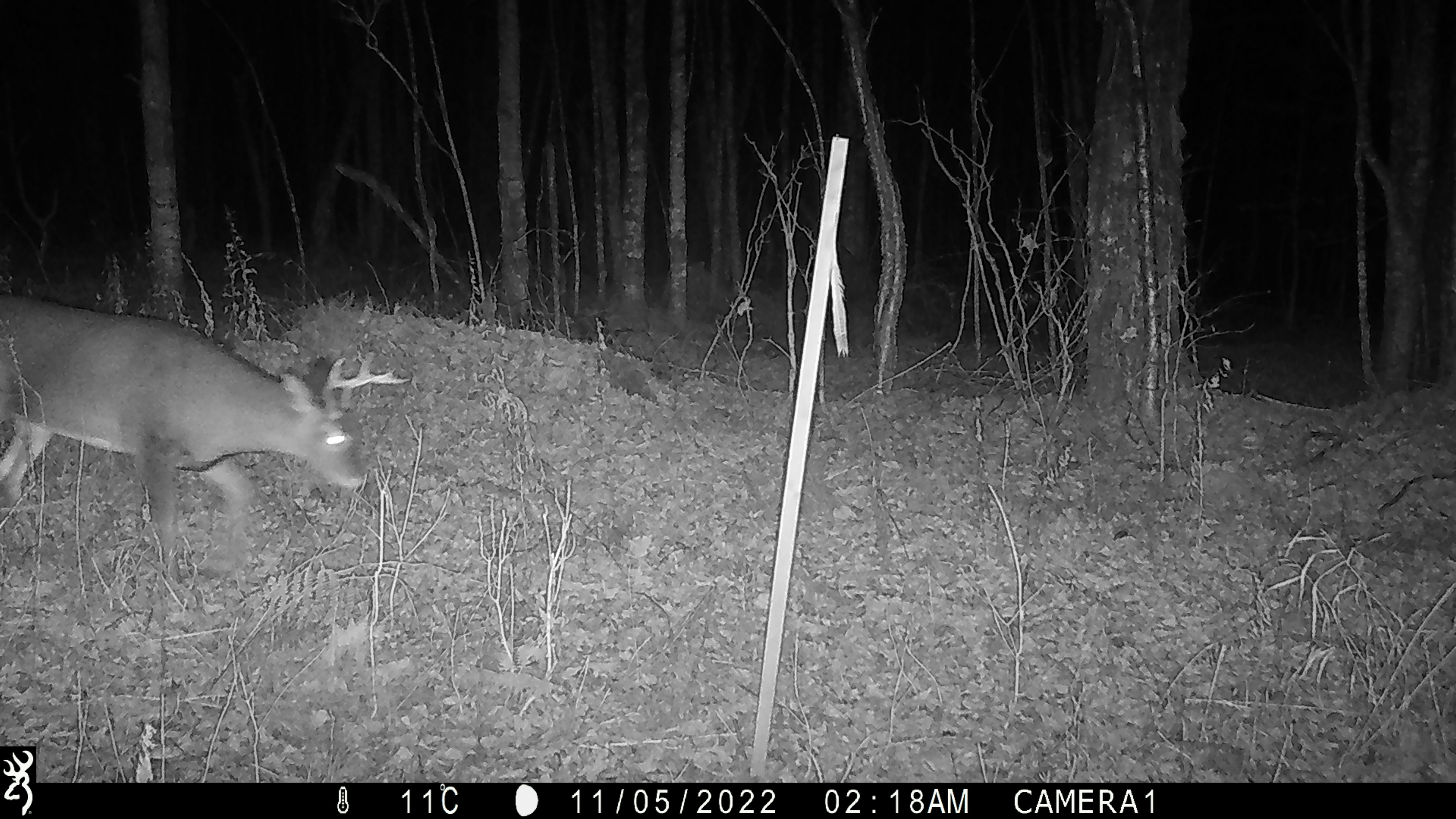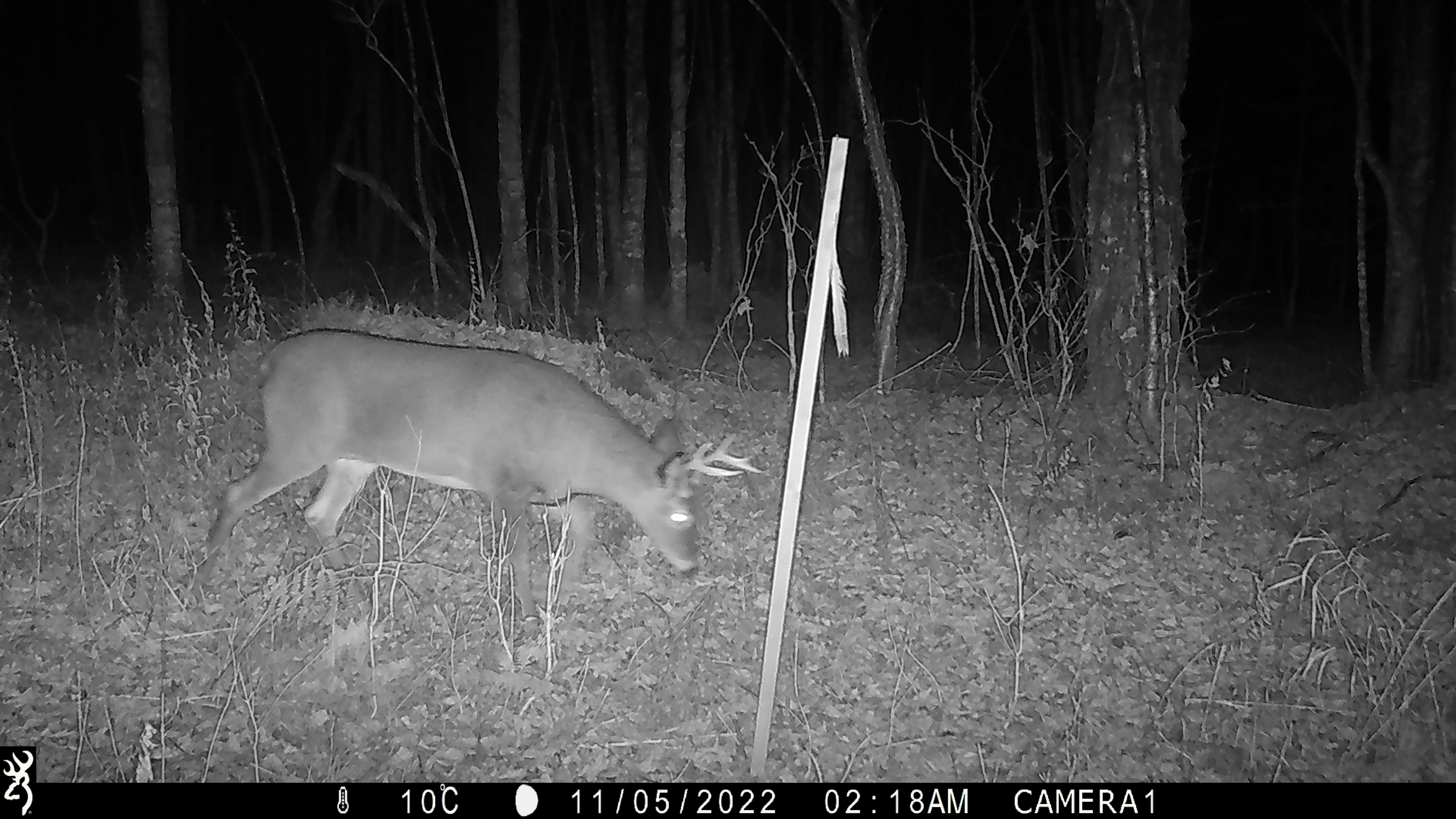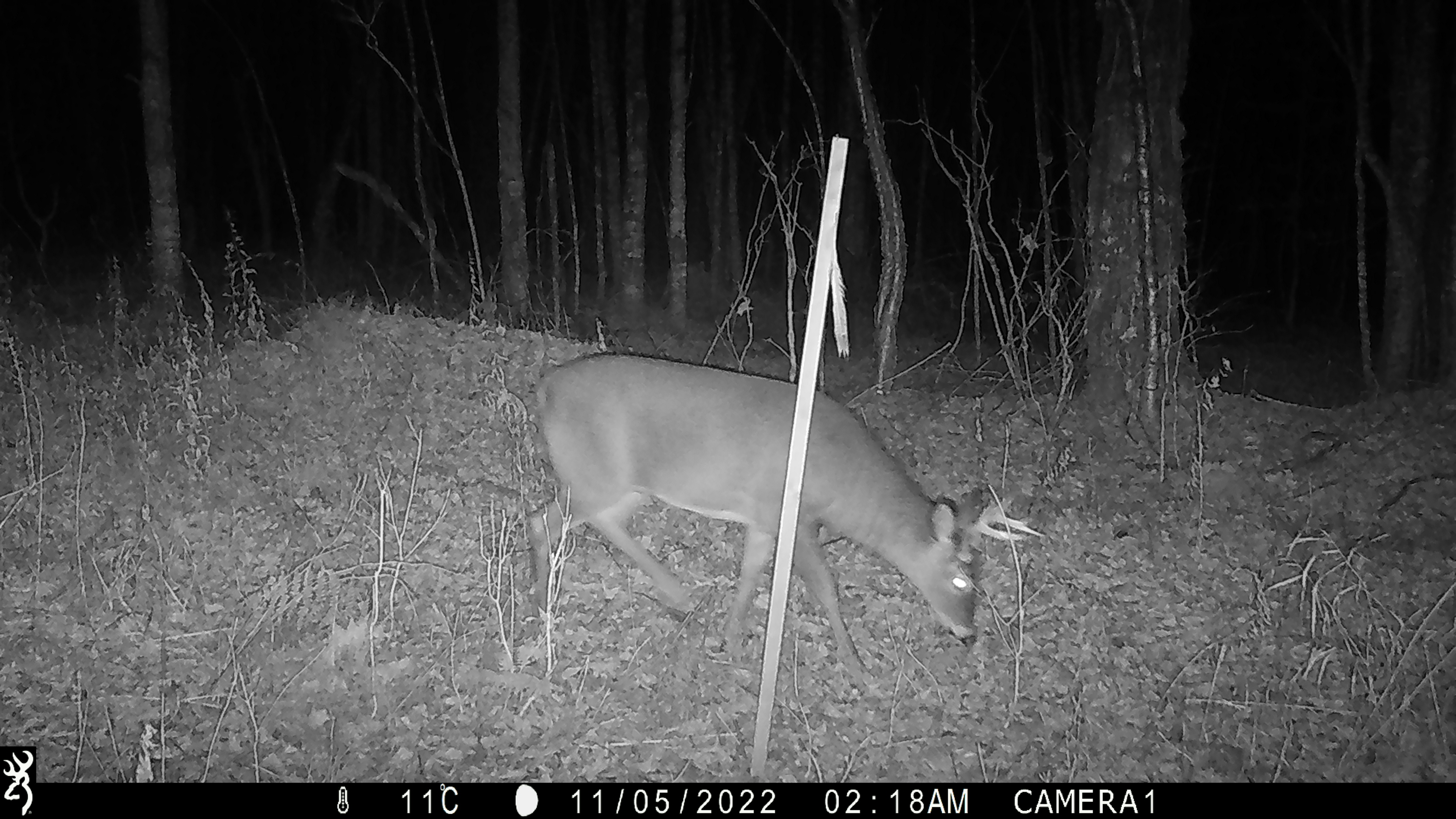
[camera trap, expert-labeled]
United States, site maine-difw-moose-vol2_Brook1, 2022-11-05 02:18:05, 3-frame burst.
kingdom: Animalia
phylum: Chordata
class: Mammalia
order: Artiodactyla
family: Cervidae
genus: Odocoileus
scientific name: Odocoileus virginianus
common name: white-tailed deer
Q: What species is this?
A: White-tailed deer (Odocoileus virginianus).